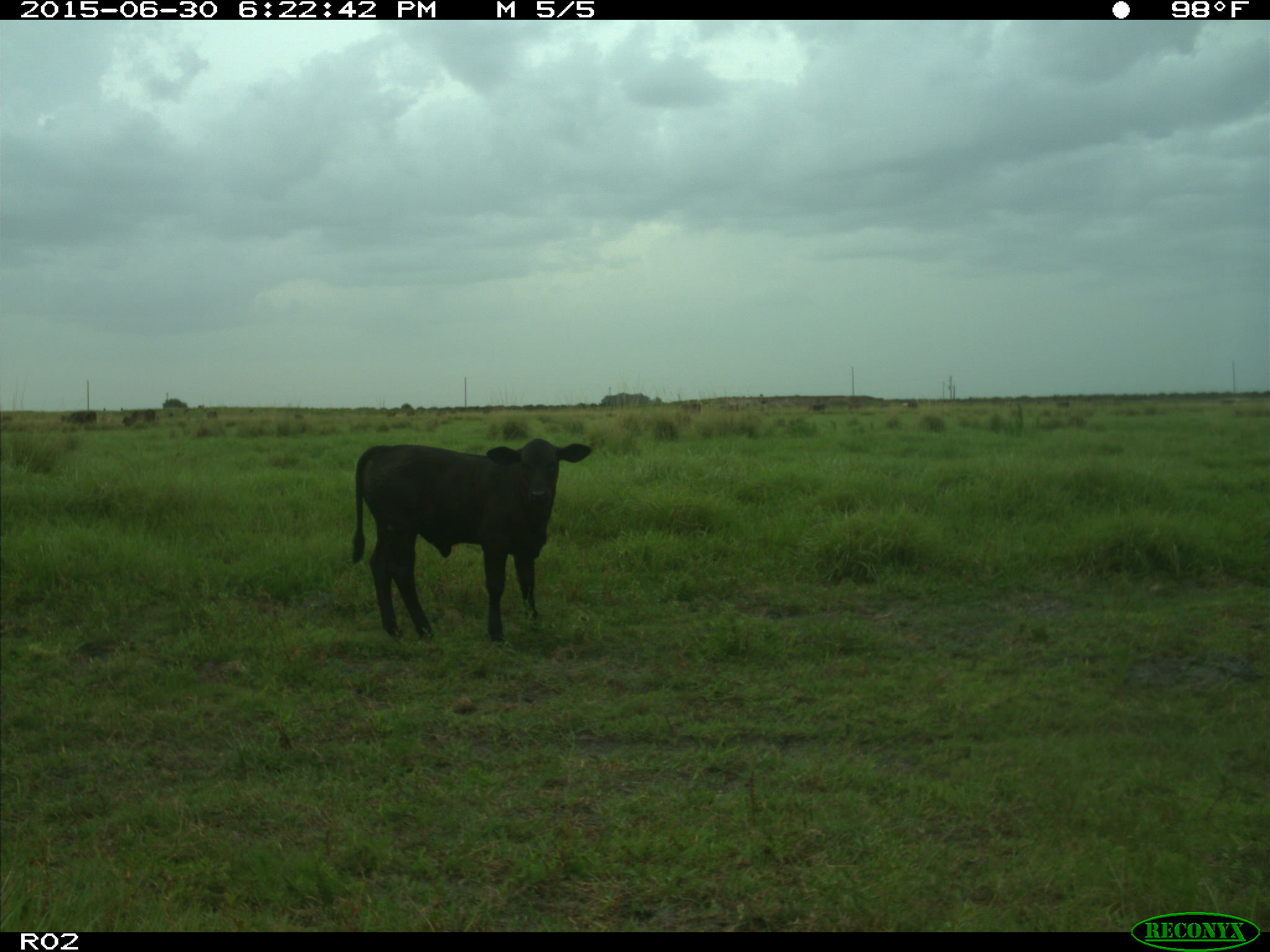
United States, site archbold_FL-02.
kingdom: Animalia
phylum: Chordata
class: Mammalia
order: Artiodactyla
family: Bovidae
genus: Bos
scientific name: Bos taurus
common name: domestic cow